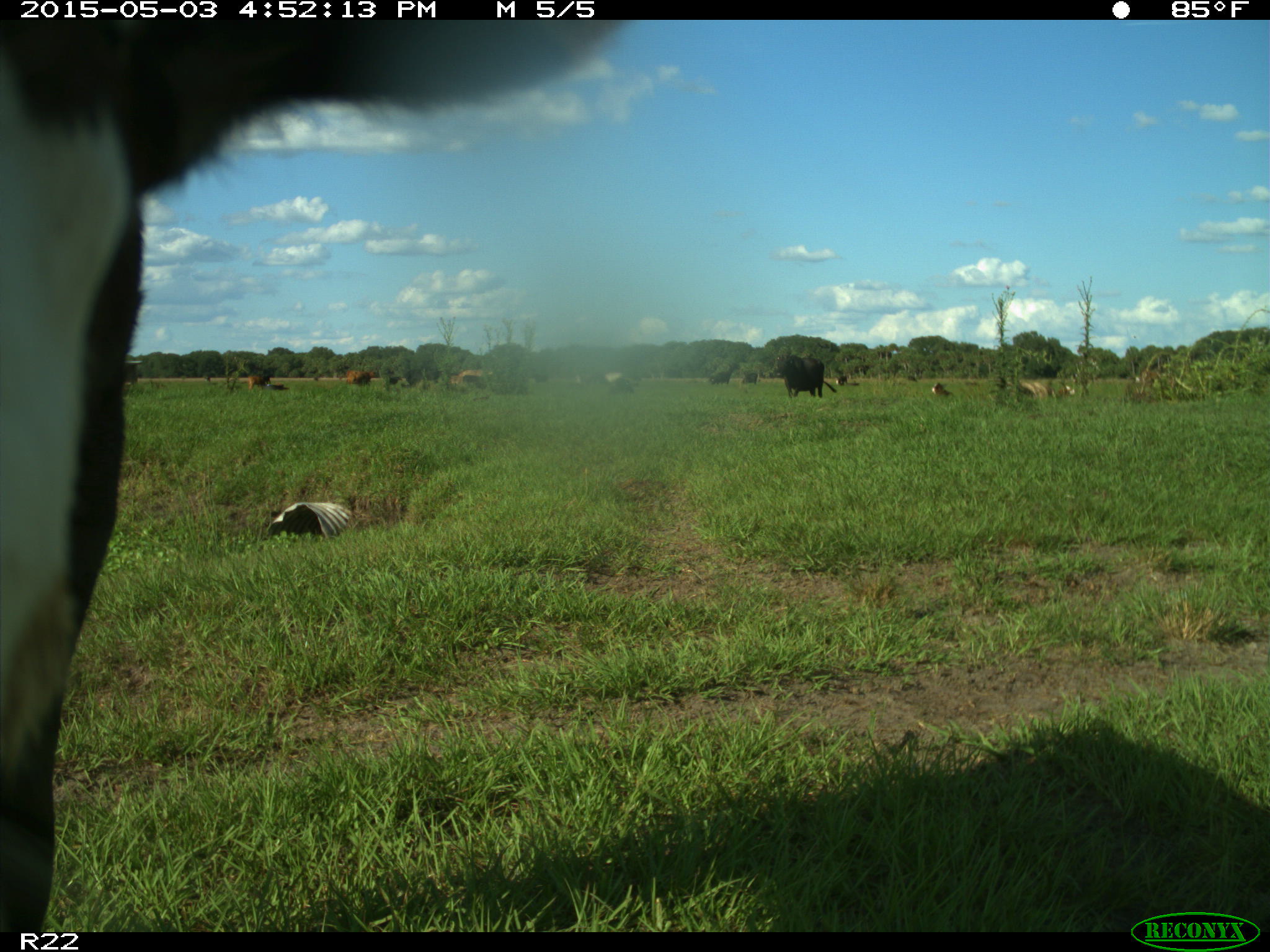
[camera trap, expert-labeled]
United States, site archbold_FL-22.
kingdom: Animalia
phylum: Chordata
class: Mammalia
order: Artiodactyla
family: Bovidae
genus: Bos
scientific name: Bos taurus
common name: domestic cow